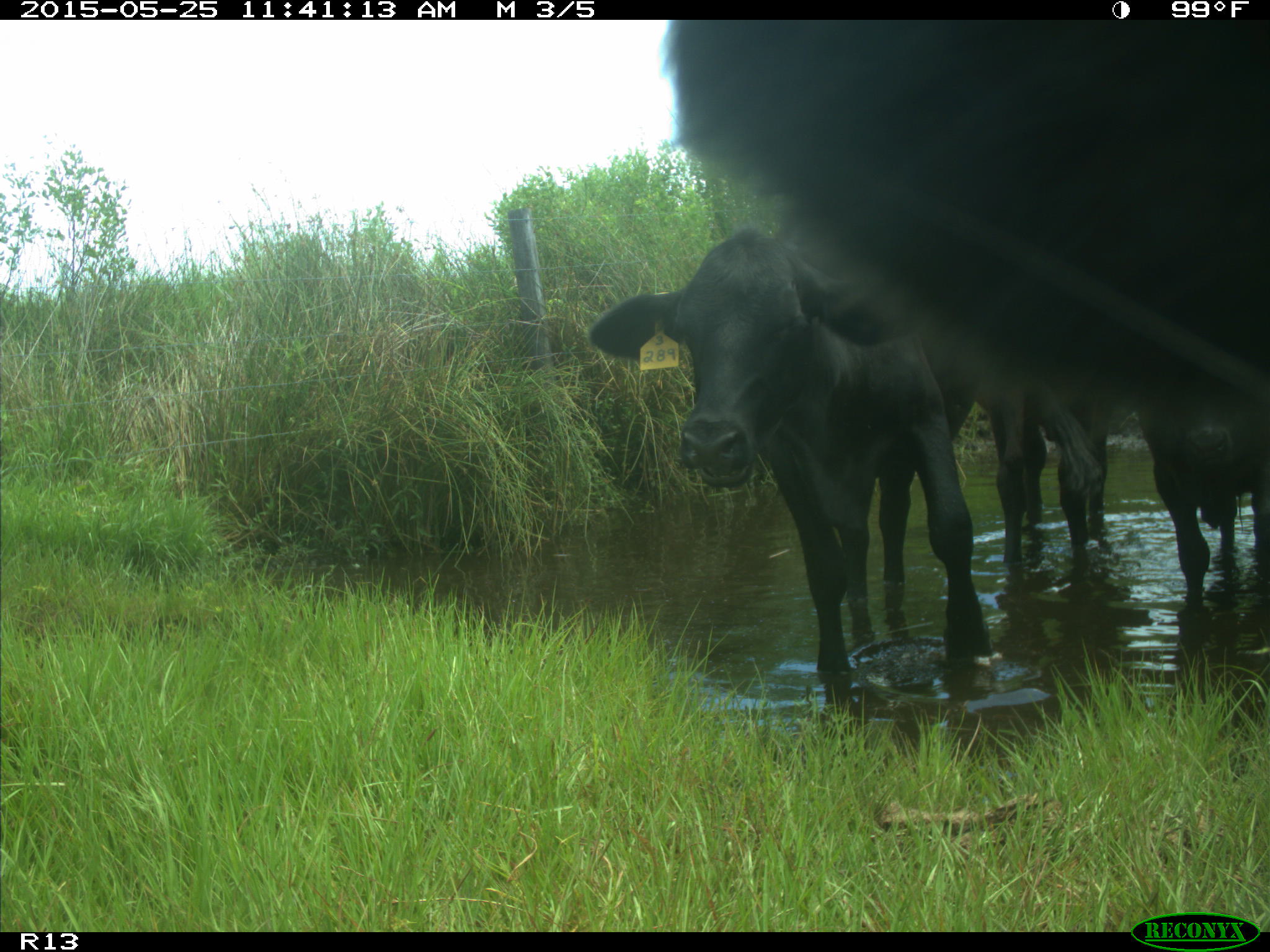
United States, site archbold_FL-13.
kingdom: Animalia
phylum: Chordata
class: Mammalia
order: Artiodactyla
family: Bovidae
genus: Bos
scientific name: Bos taurus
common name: domestic cow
Bos taurus (domestic cow).